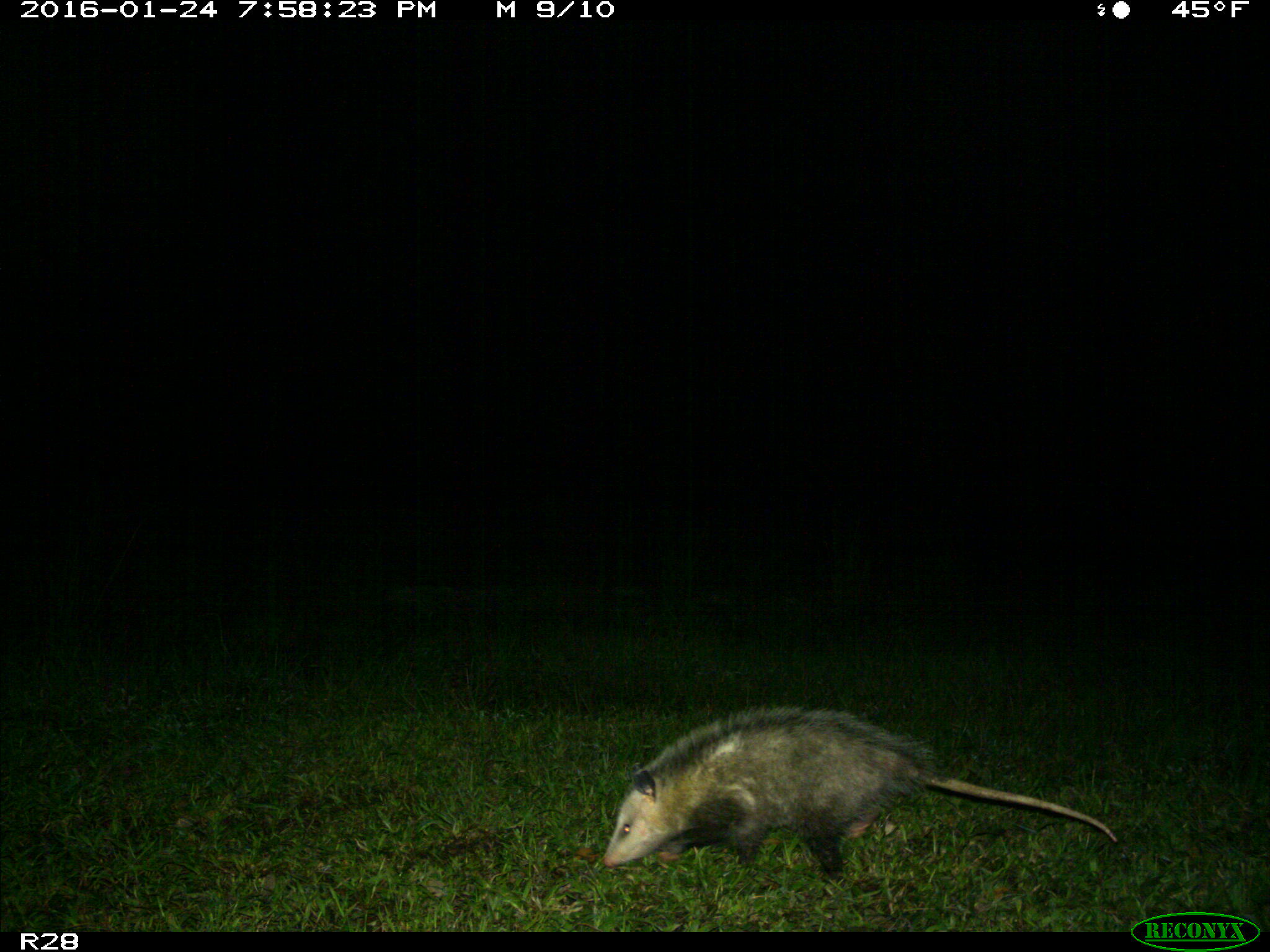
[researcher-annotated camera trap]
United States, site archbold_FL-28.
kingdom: Animalia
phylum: Chordata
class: Mammalia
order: Didelphimorphia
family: Didelphidae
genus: Didelphis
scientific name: Didelphis virginiana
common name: virginia opossum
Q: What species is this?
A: Didelphis virginiana (virginia opossum).